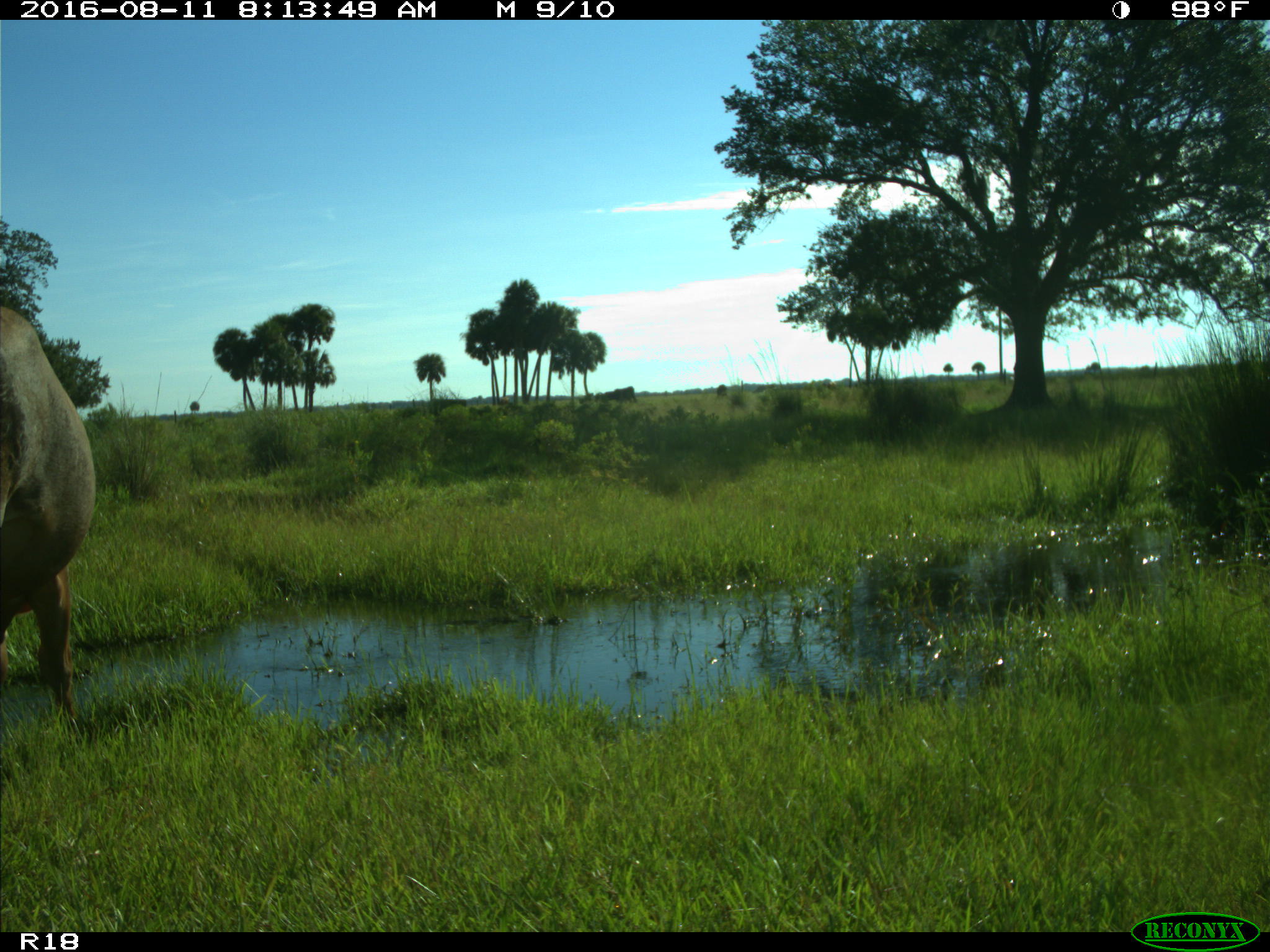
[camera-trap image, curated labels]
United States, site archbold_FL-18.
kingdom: Animalia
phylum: Chordata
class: Mammalia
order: Artiodactyla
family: Bovidae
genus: Bos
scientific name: Bos taurus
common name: domestic cow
Bos taurus (domestic cow).